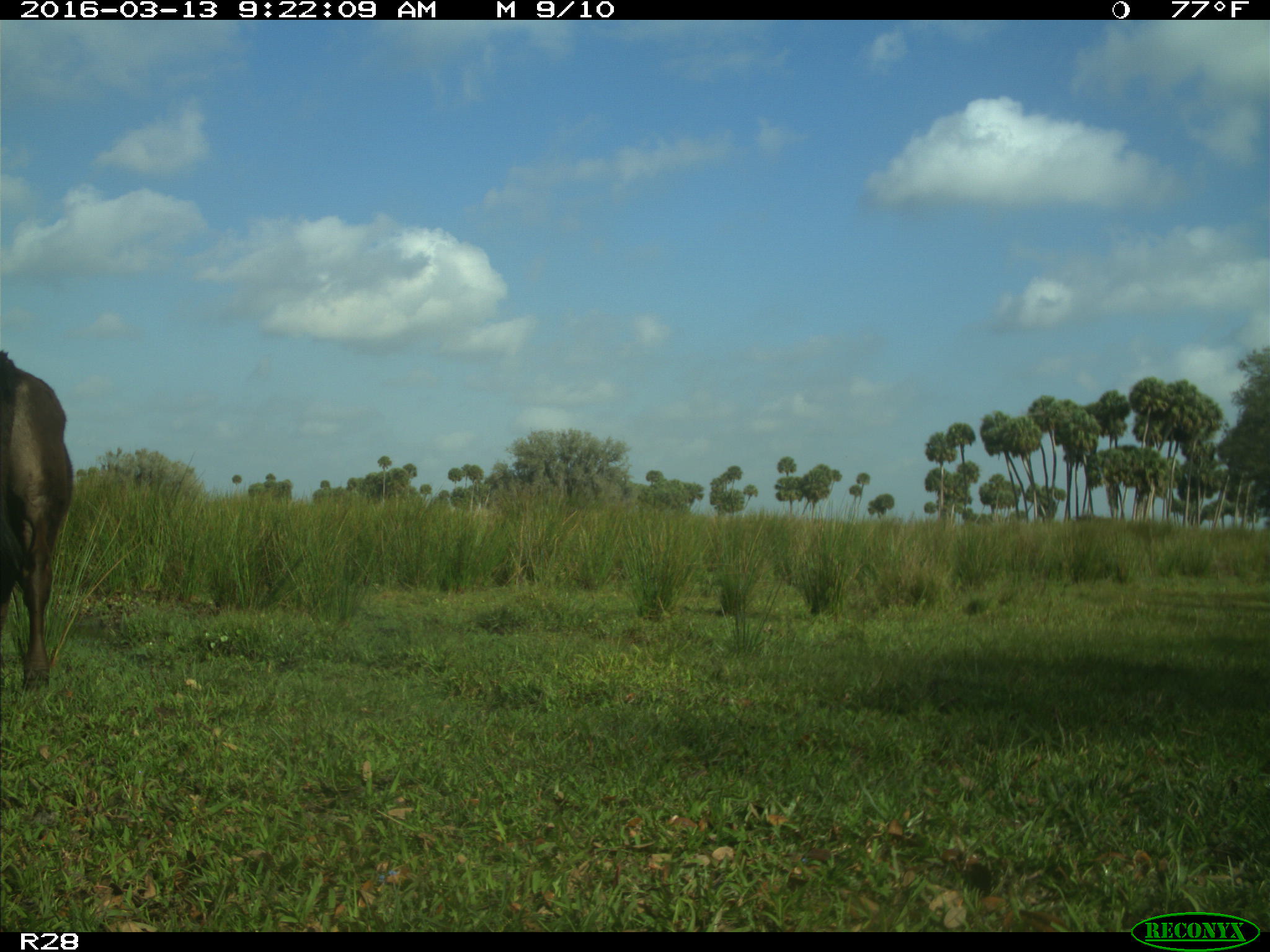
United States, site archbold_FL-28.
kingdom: Animalia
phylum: Chordata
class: Mammalia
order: Artiodactyla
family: Bovidae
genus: Bos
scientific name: Bos taurus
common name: domestic cow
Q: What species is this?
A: Bos taurus (domestic cow).